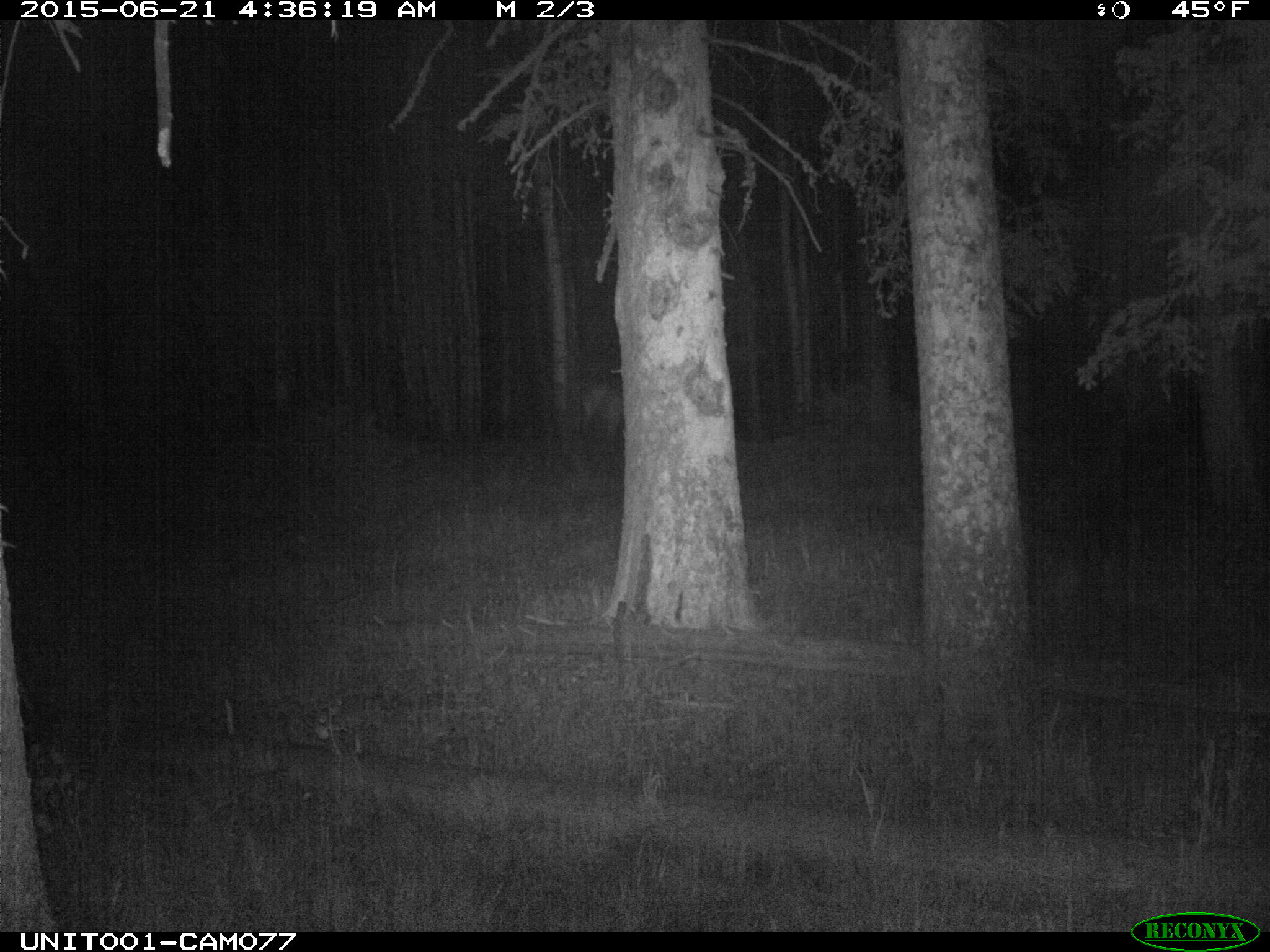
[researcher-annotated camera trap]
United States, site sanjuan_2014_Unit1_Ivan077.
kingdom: Animalia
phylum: Chordata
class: Mammalia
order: Artiodactyla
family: Cervidae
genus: Cervus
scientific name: Cervus elaphus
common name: red deer